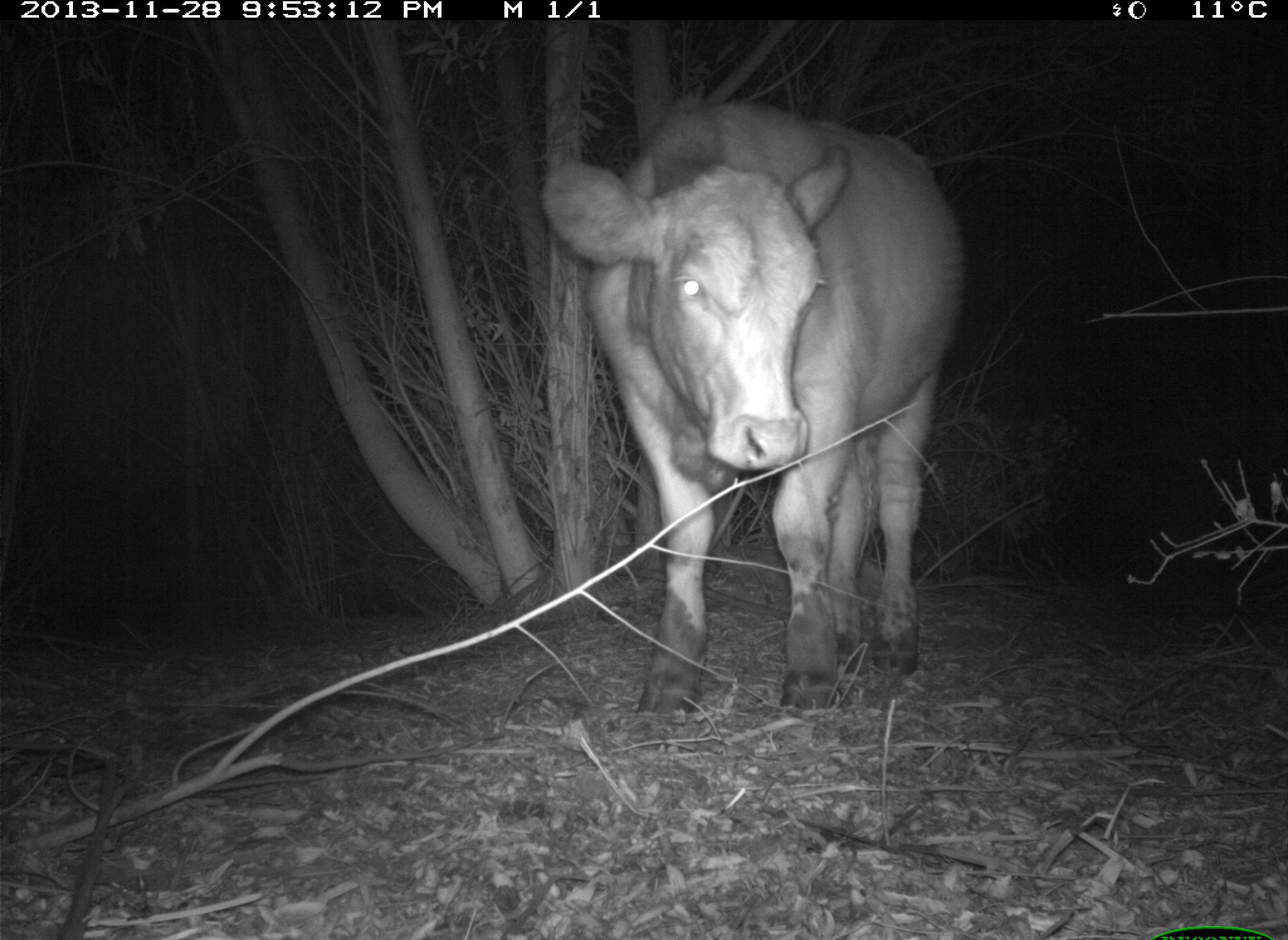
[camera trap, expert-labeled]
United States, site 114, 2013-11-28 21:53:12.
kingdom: Animalia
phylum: Chordata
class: Mammalia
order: Artiodactyla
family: Bovidae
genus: Bos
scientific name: Bos taurus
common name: cow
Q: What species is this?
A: Cow (Bos taurus).